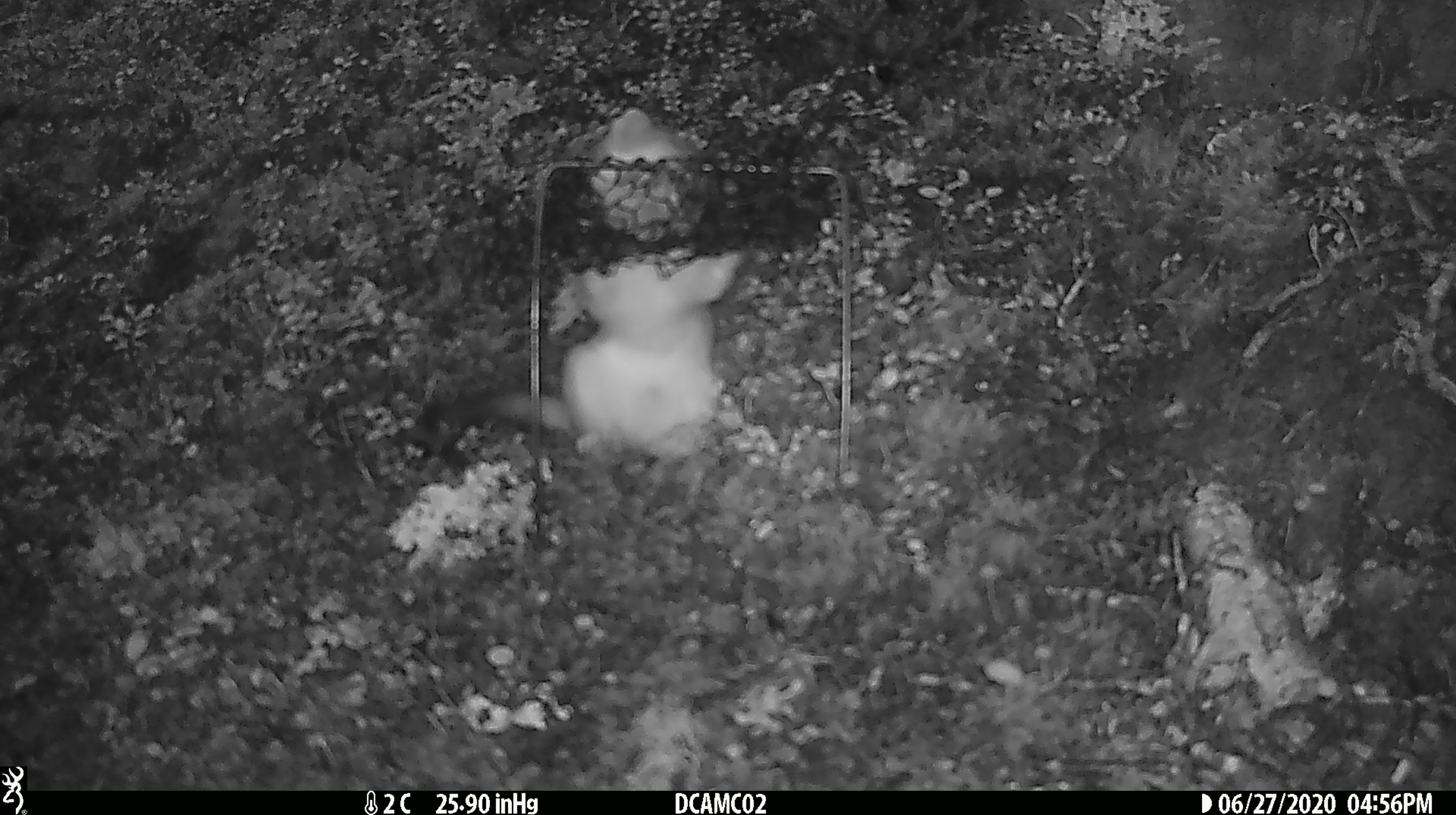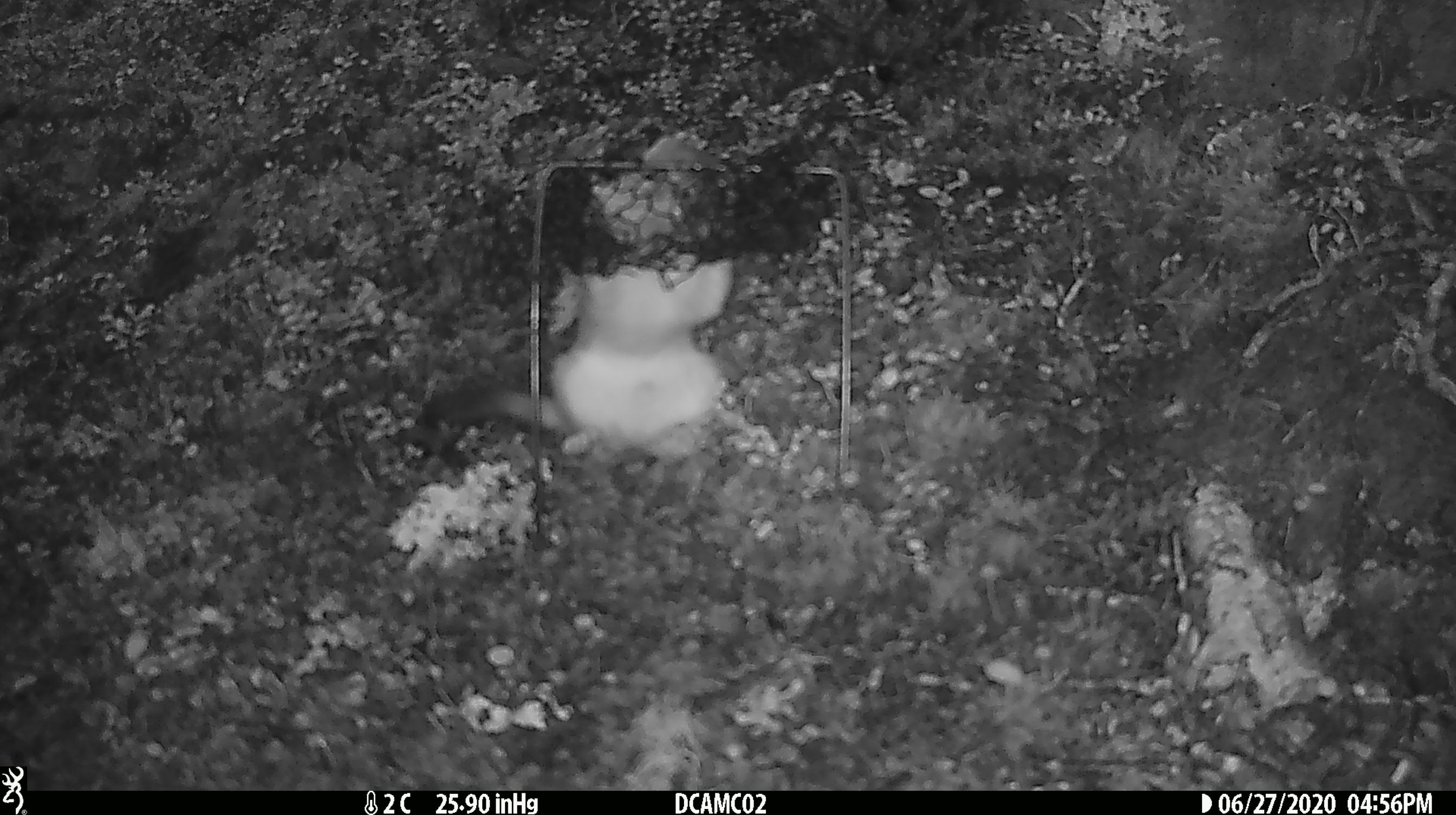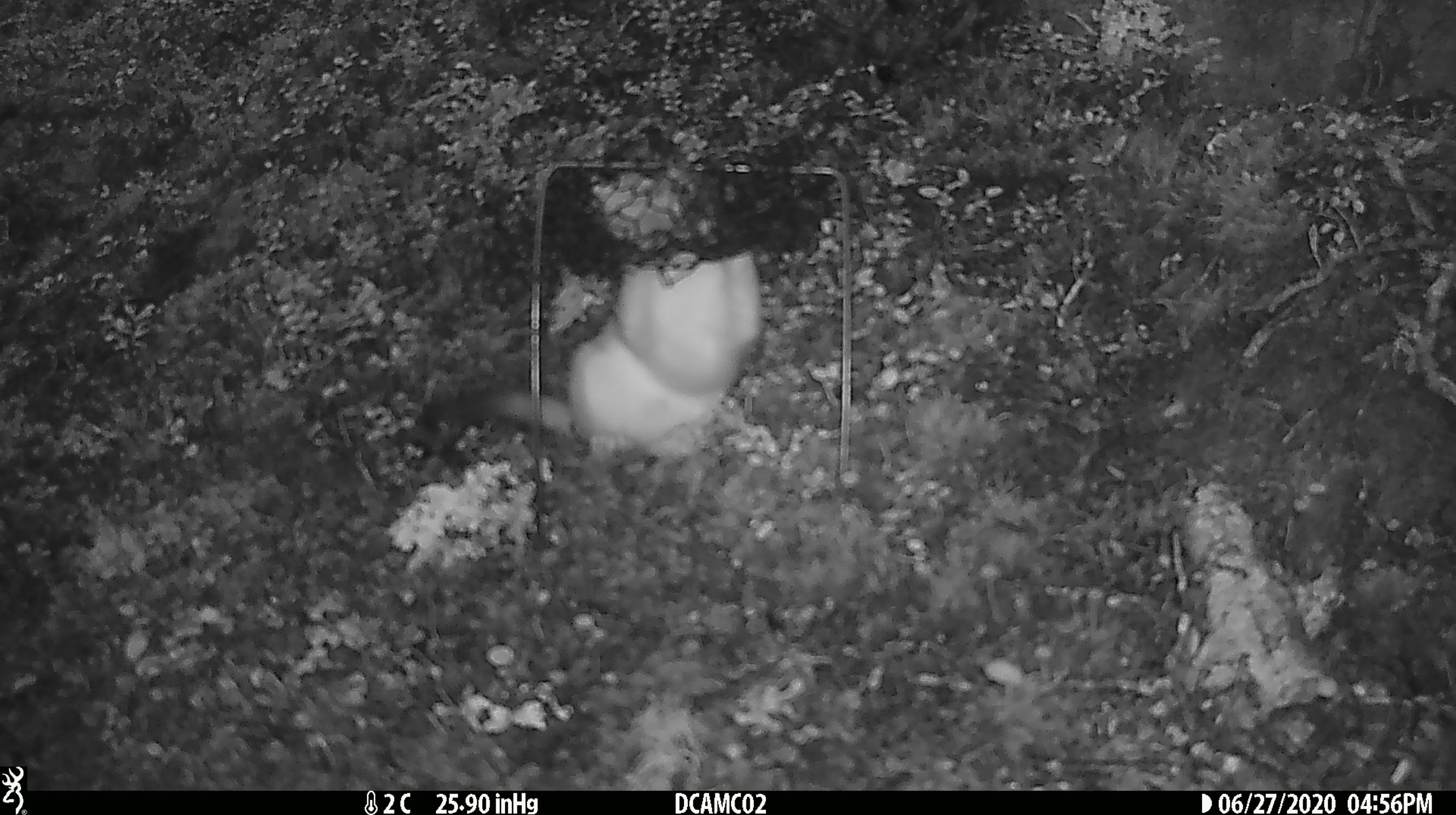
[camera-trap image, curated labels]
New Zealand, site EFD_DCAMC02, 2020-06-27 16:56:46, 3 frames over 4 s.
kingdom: Animalia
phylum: Chordata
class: Mammalia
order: Carnivora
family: Mustelidae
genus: Mustela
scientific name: Mustela erminea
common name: stoat